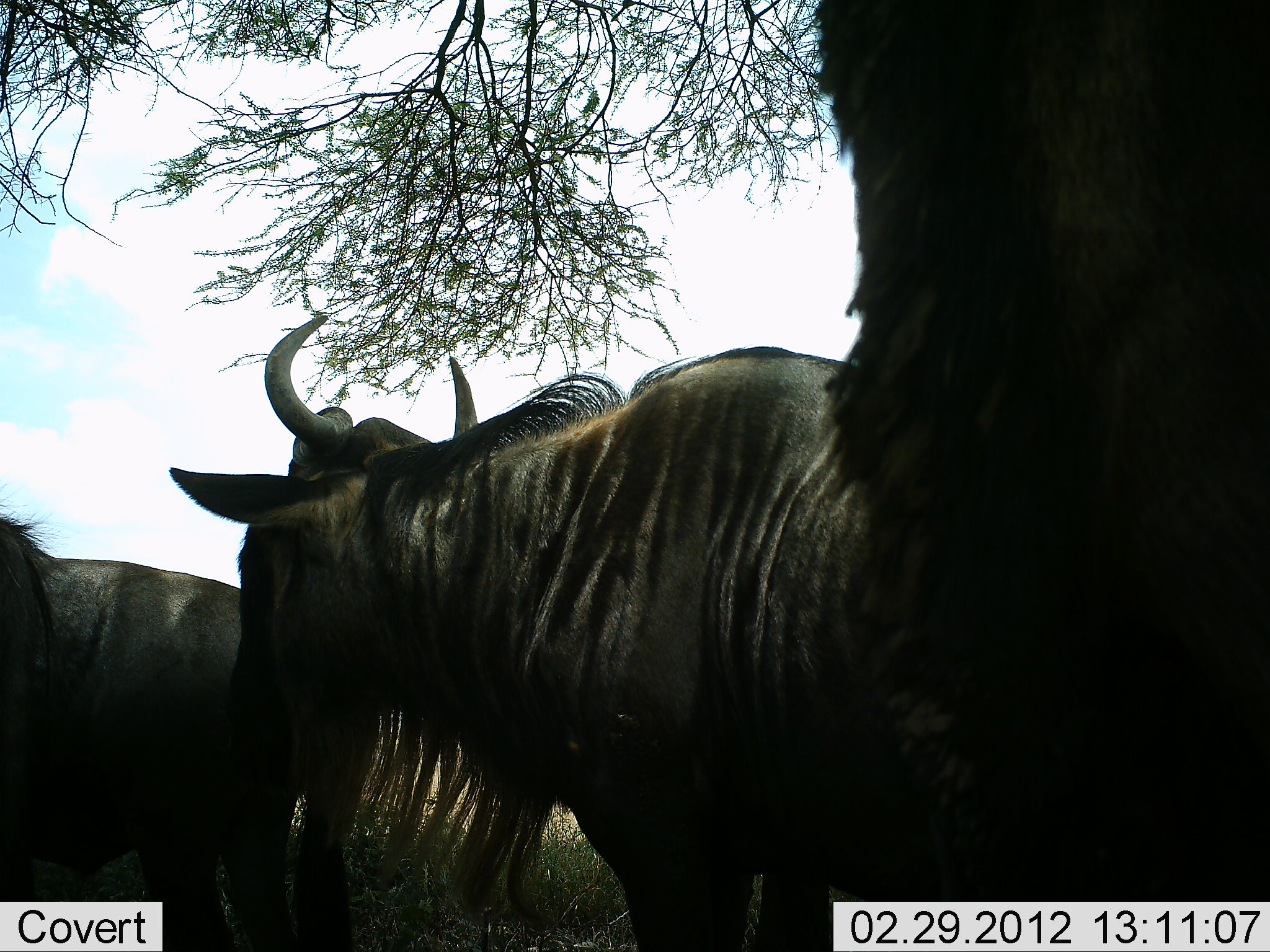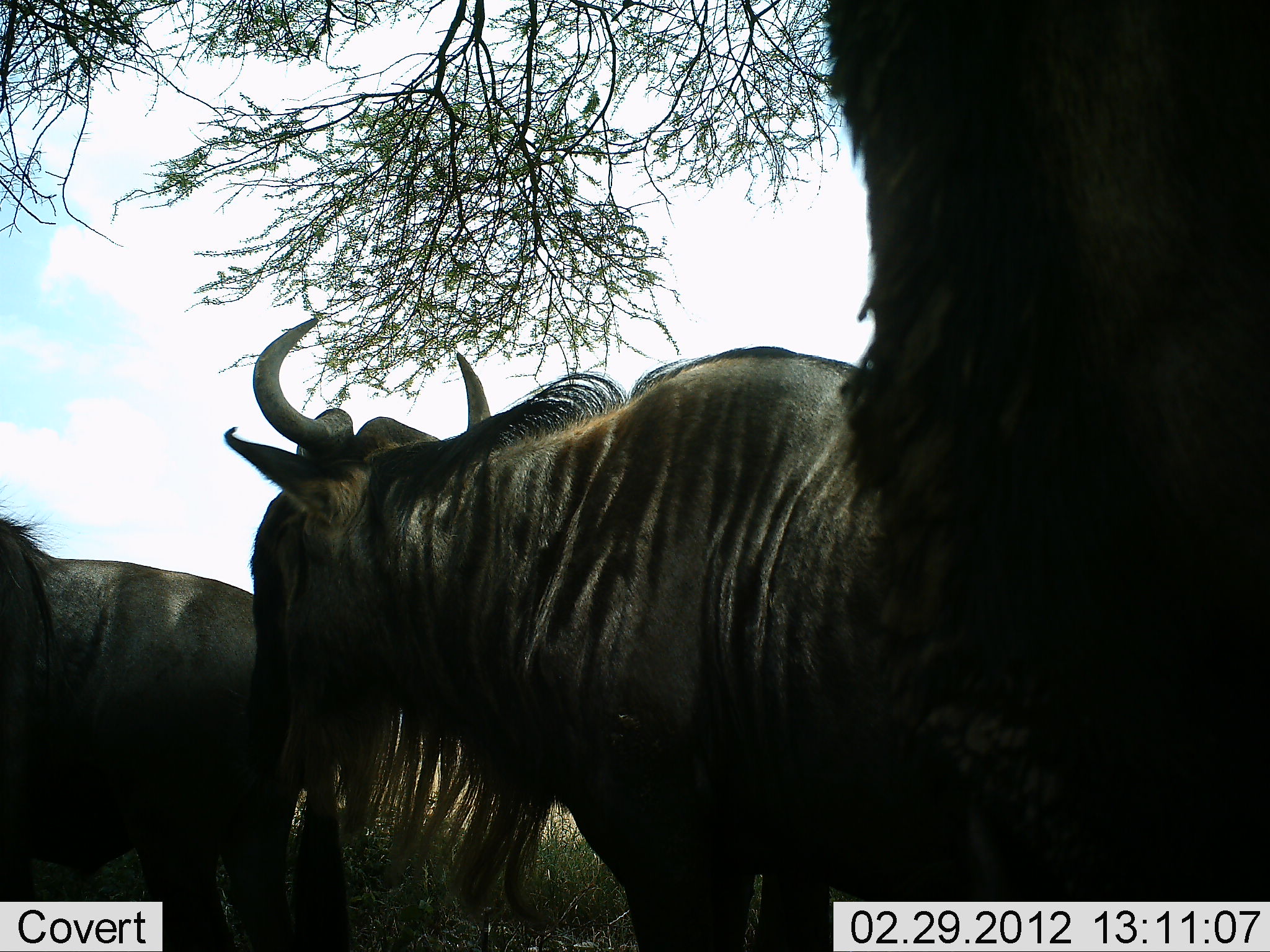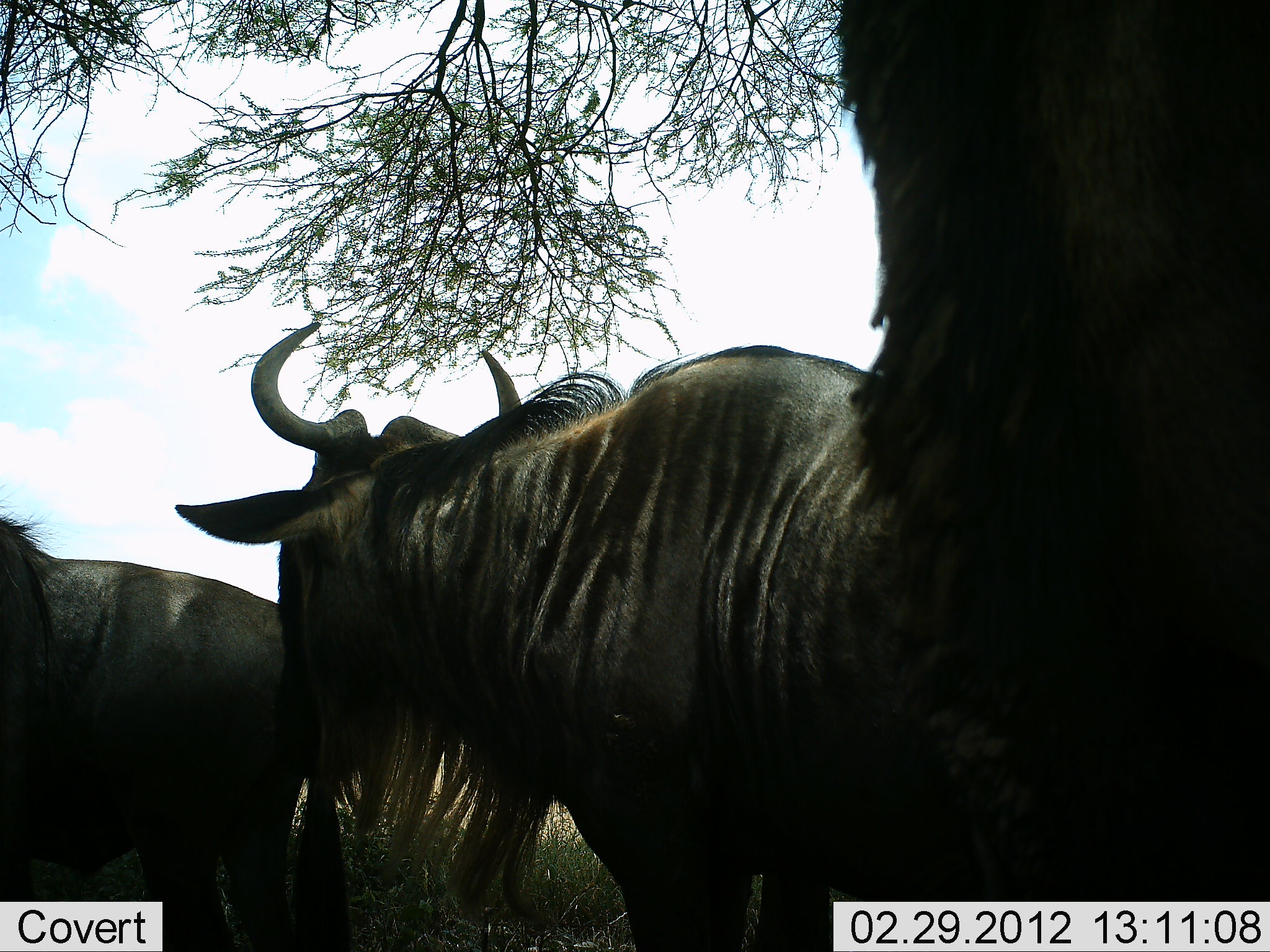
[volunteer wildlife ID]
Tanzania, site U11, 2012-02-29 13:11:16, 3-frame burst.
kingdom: Animalia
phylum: Chordata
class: Mammalia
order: Artiodactyla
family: Bovidae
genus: Connochaetes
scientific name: Connochaetes taurinus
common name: blue wildebeest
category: wildebeest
Wildebeest (blue wildebeest) (Connochaetes taurinus), count 3. Behavior (volunteer vote fractions): standing 82%, resting 0%, moving 12%, interacting 6%. Young present (vote fraction): 0%. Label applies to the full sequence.